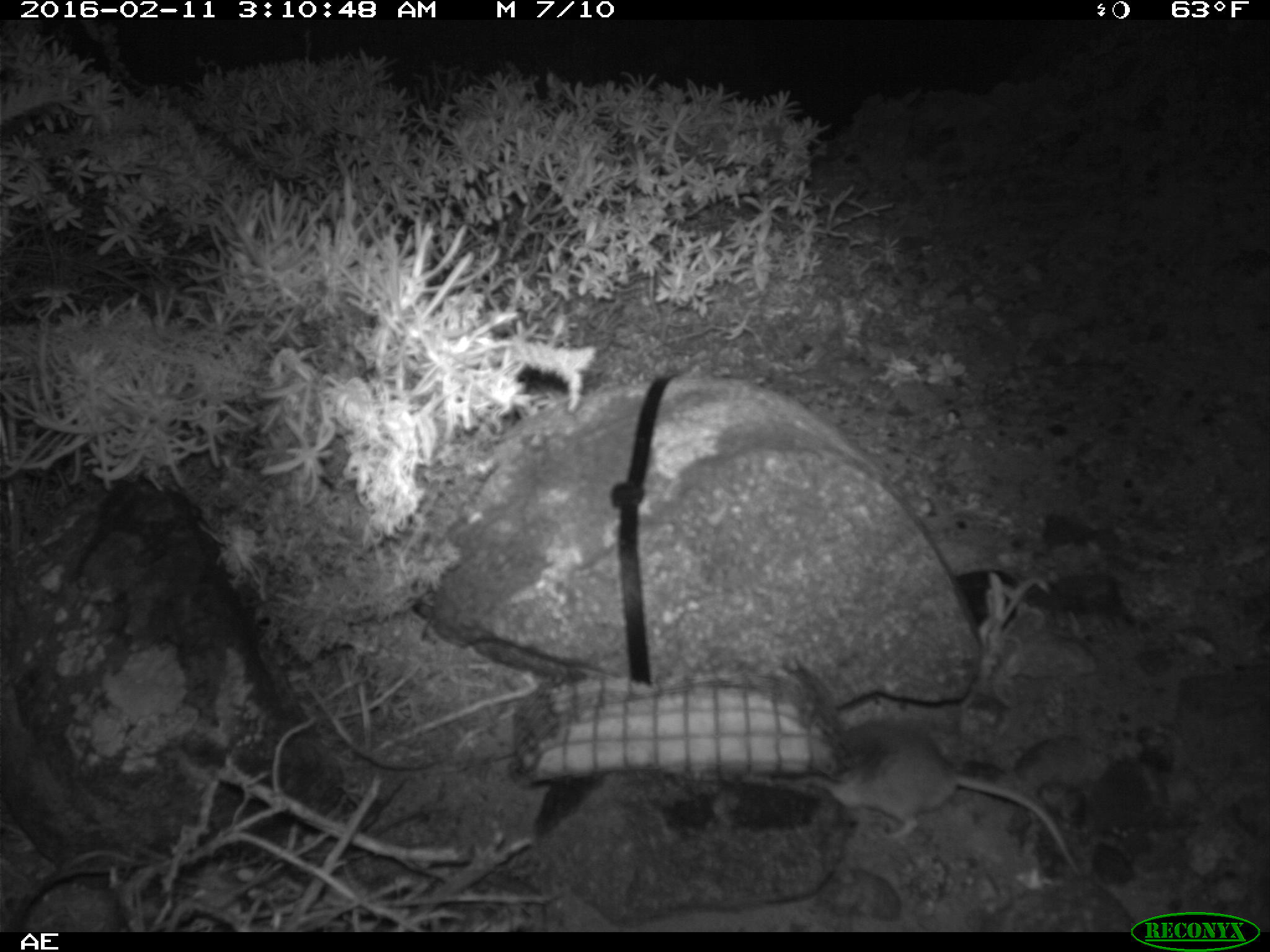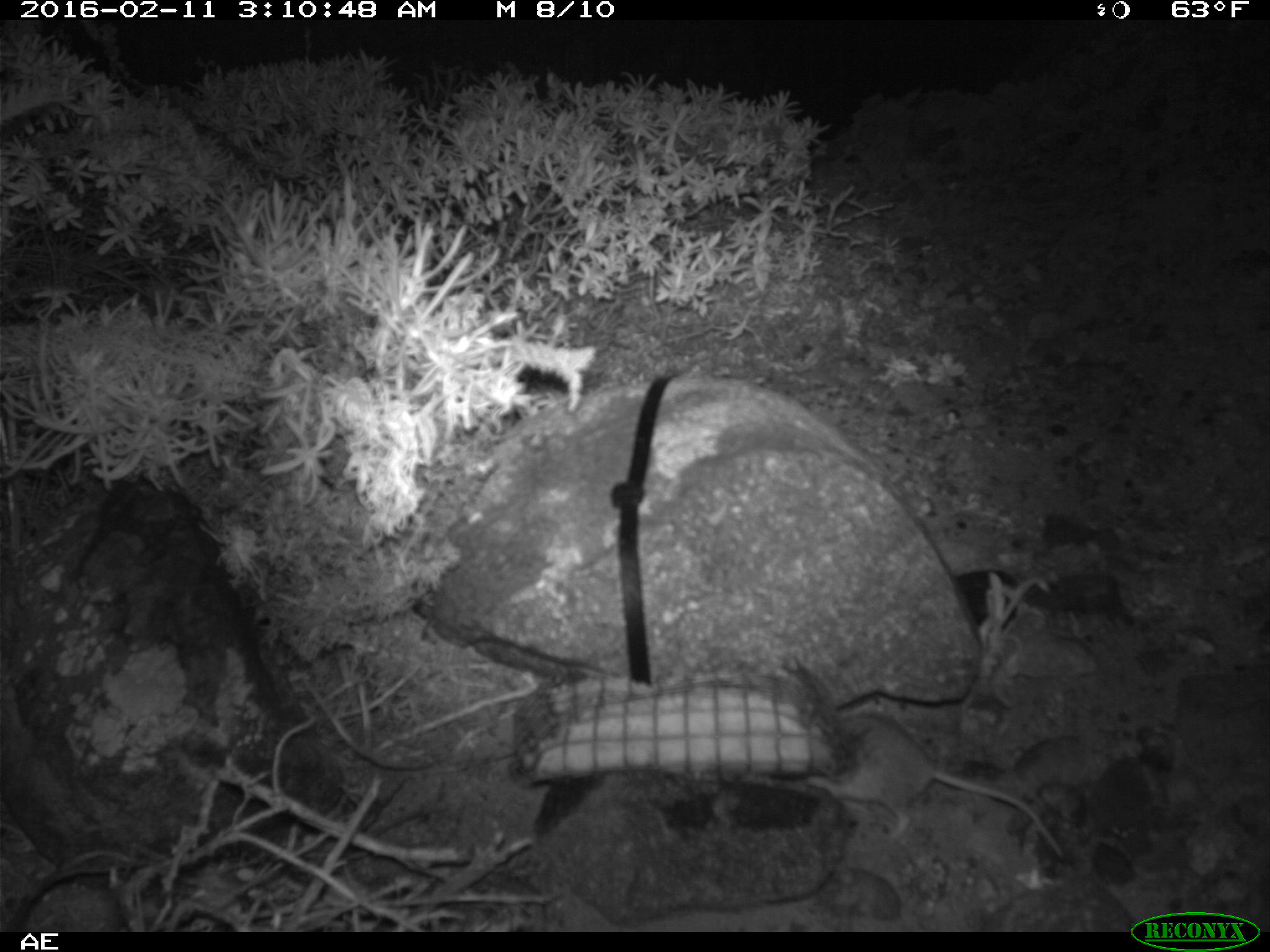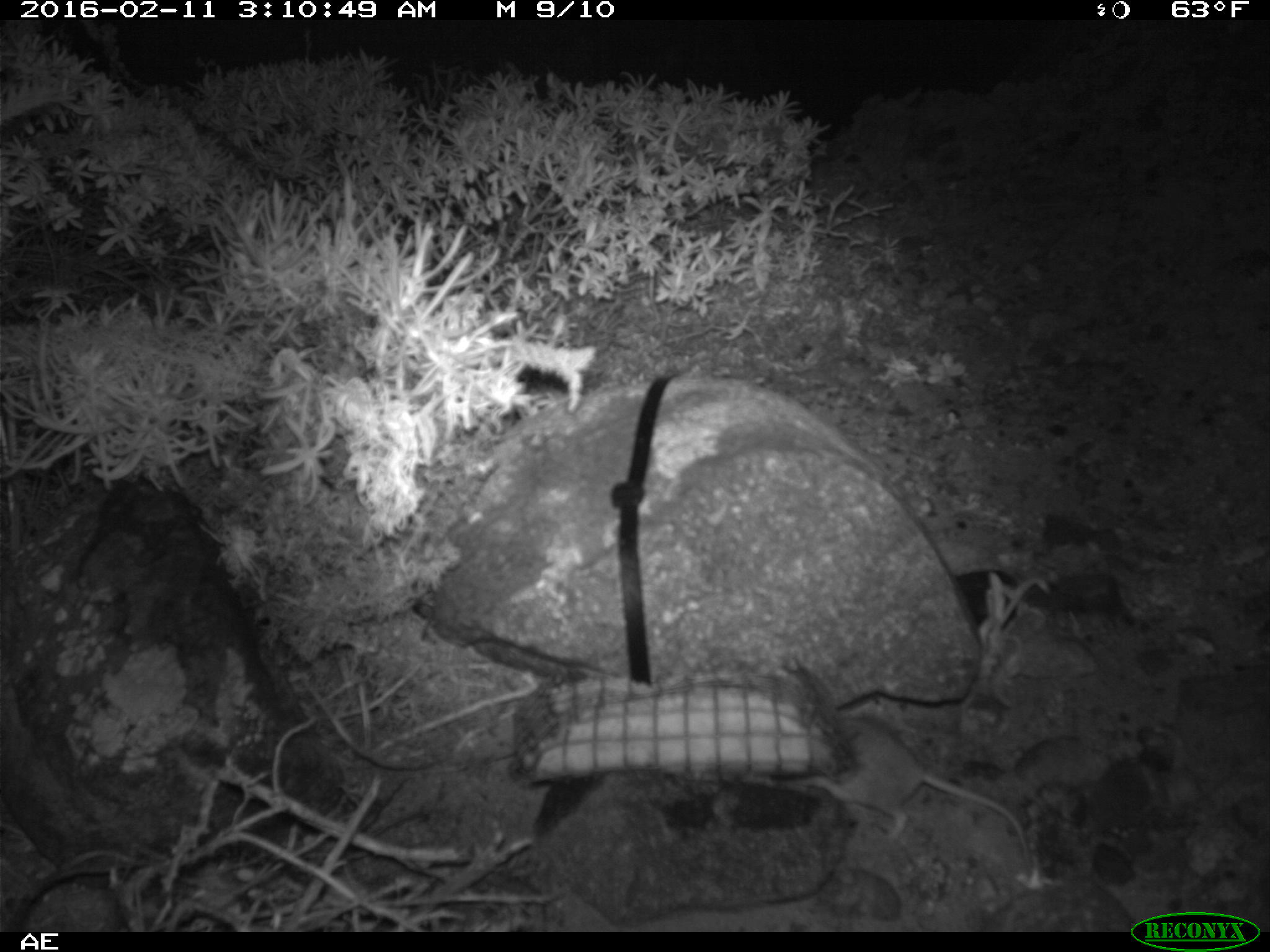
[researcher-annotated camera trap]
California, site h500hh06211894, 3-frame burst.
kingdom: Animalia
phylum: Chordata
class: Mammalia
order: Rodentia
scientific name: Rodentia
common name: rodent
Rodent (Rodentia).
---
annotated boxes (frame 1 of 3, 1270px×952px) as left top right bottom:
rodent: 807 721 1080 874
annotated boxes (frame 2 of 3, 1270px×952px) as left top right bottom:
rodent: 806 713 1065 863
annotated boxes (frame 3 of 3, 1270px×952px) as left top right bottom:
rodent: 794 712 1029 859